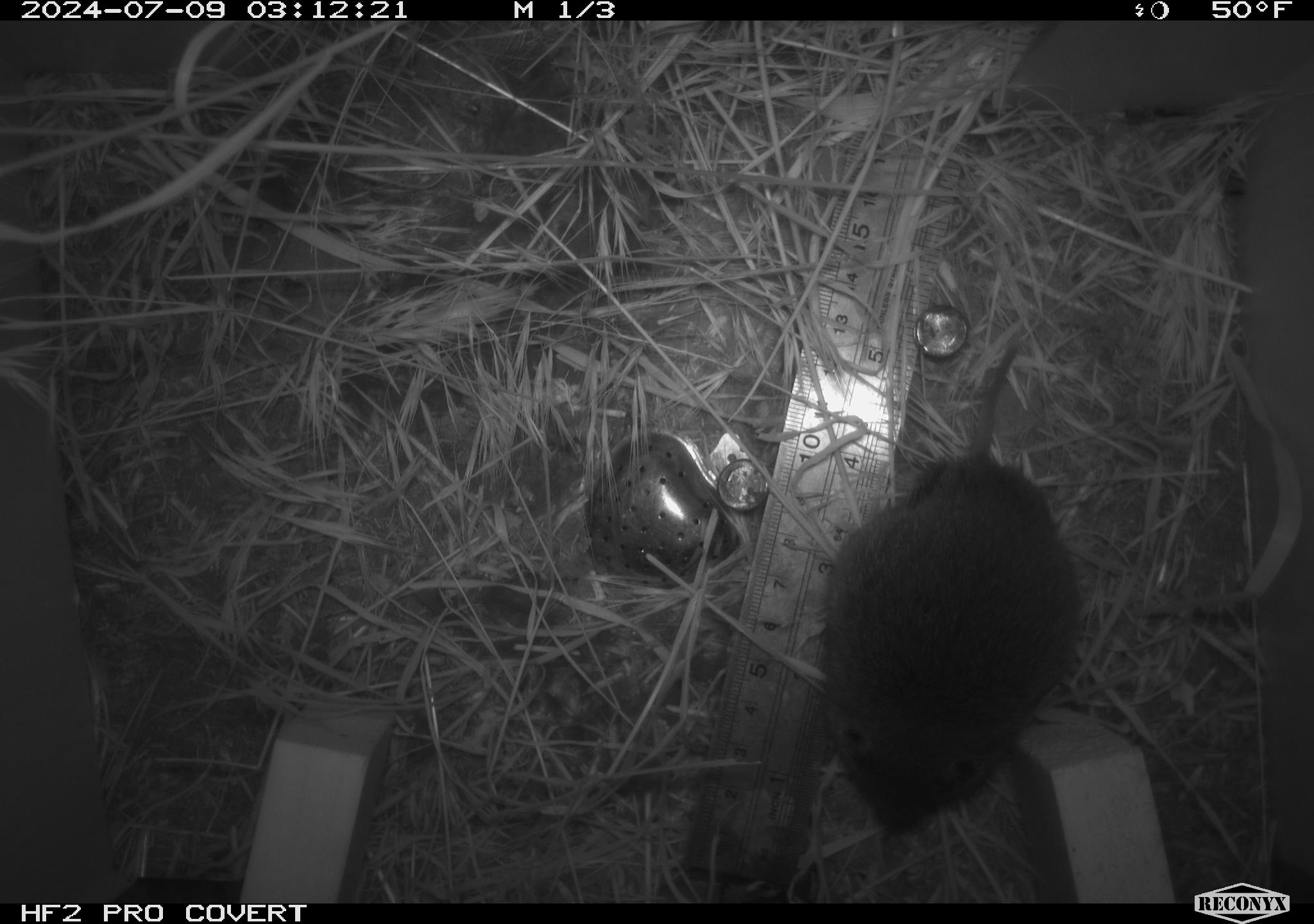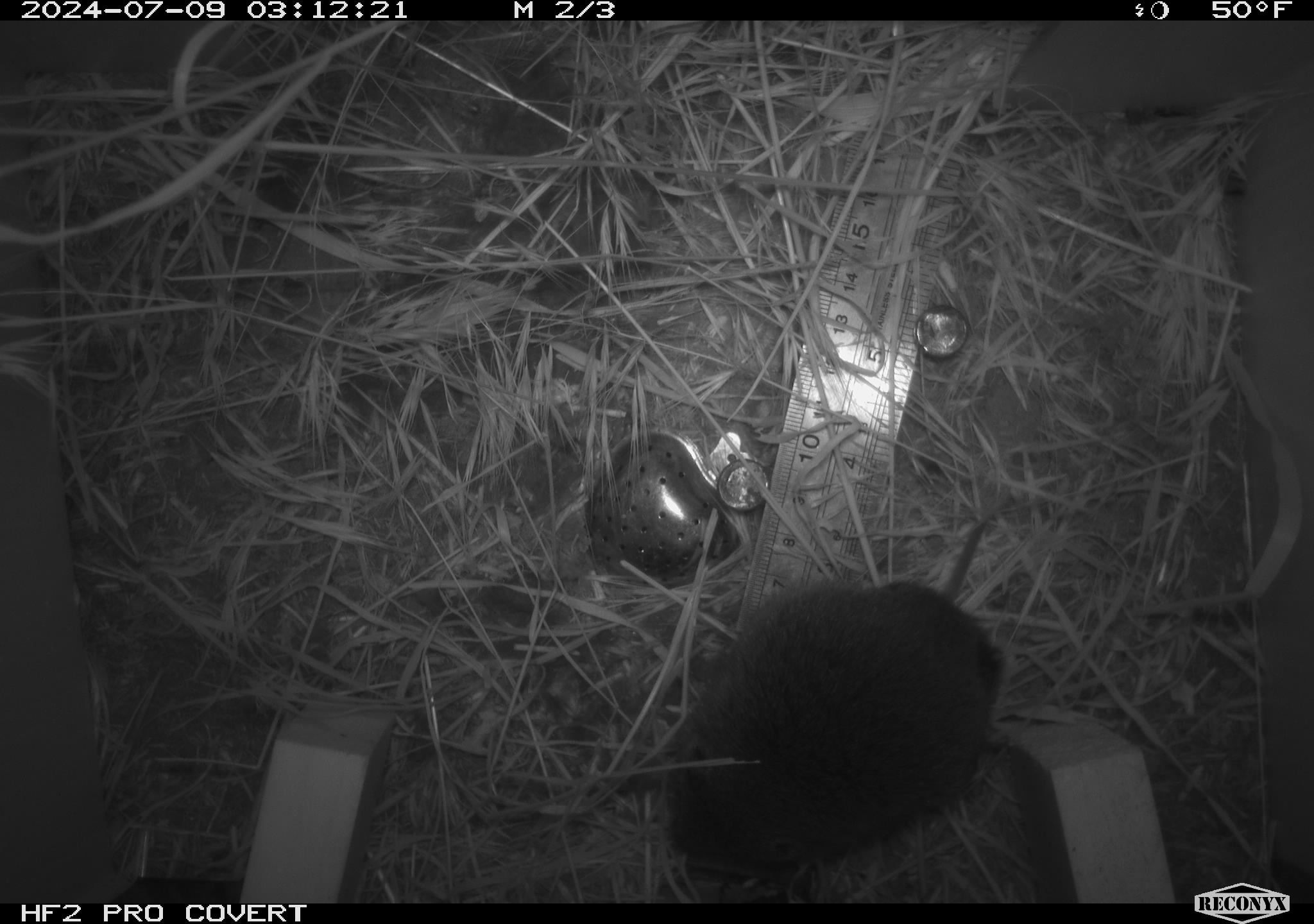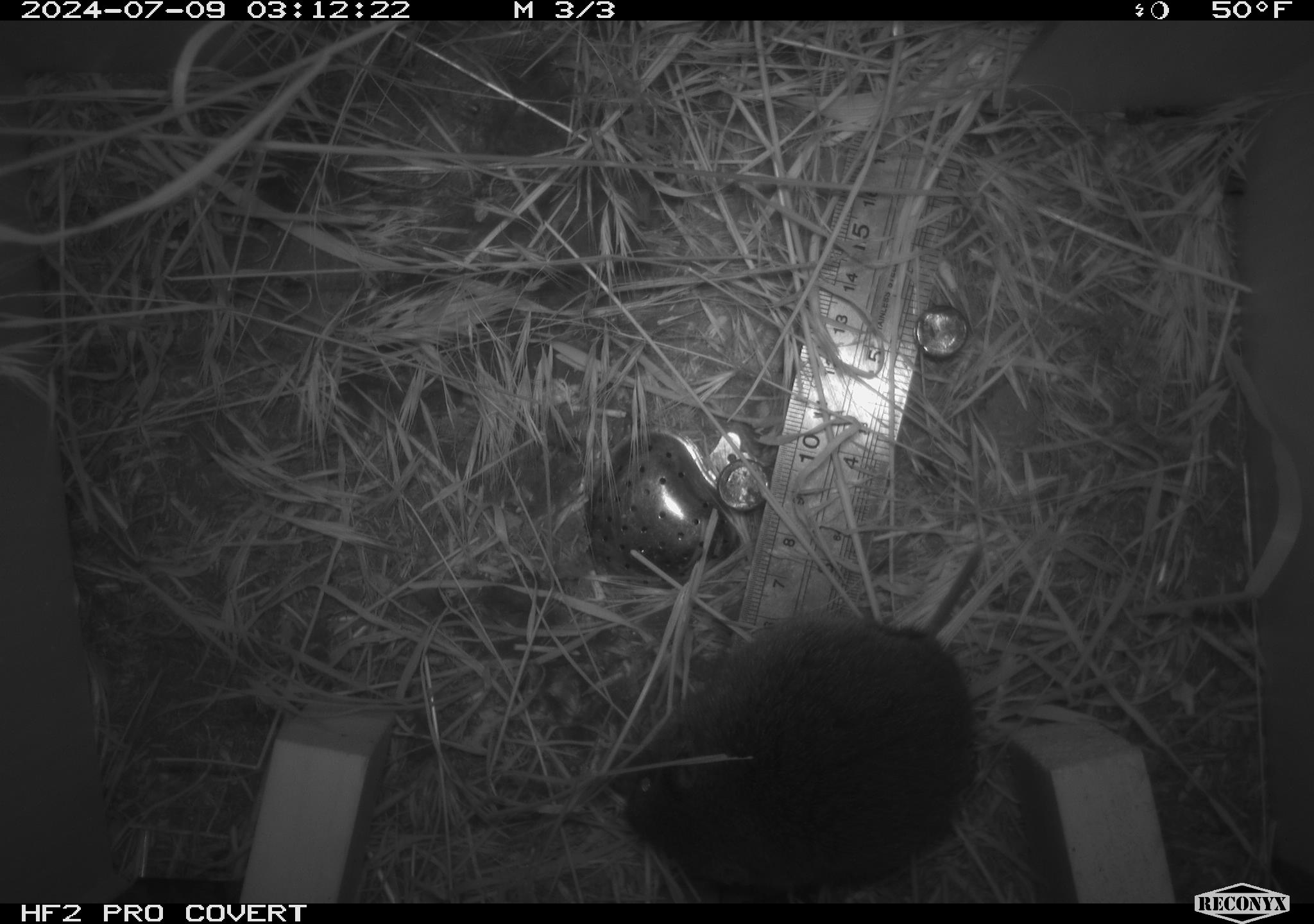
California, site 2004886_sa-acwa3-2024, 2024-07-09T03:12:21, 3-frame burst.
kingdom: Animalia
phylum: Chordata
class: Mammalia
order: Rodentia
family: Cricetidae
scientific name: Arvicolinae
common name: voles, lemmings, and muskrats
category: arvicolinae subfamily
Arvicolinae subfamily (voles, lemmings, and muskrats) (Arvicolinae).